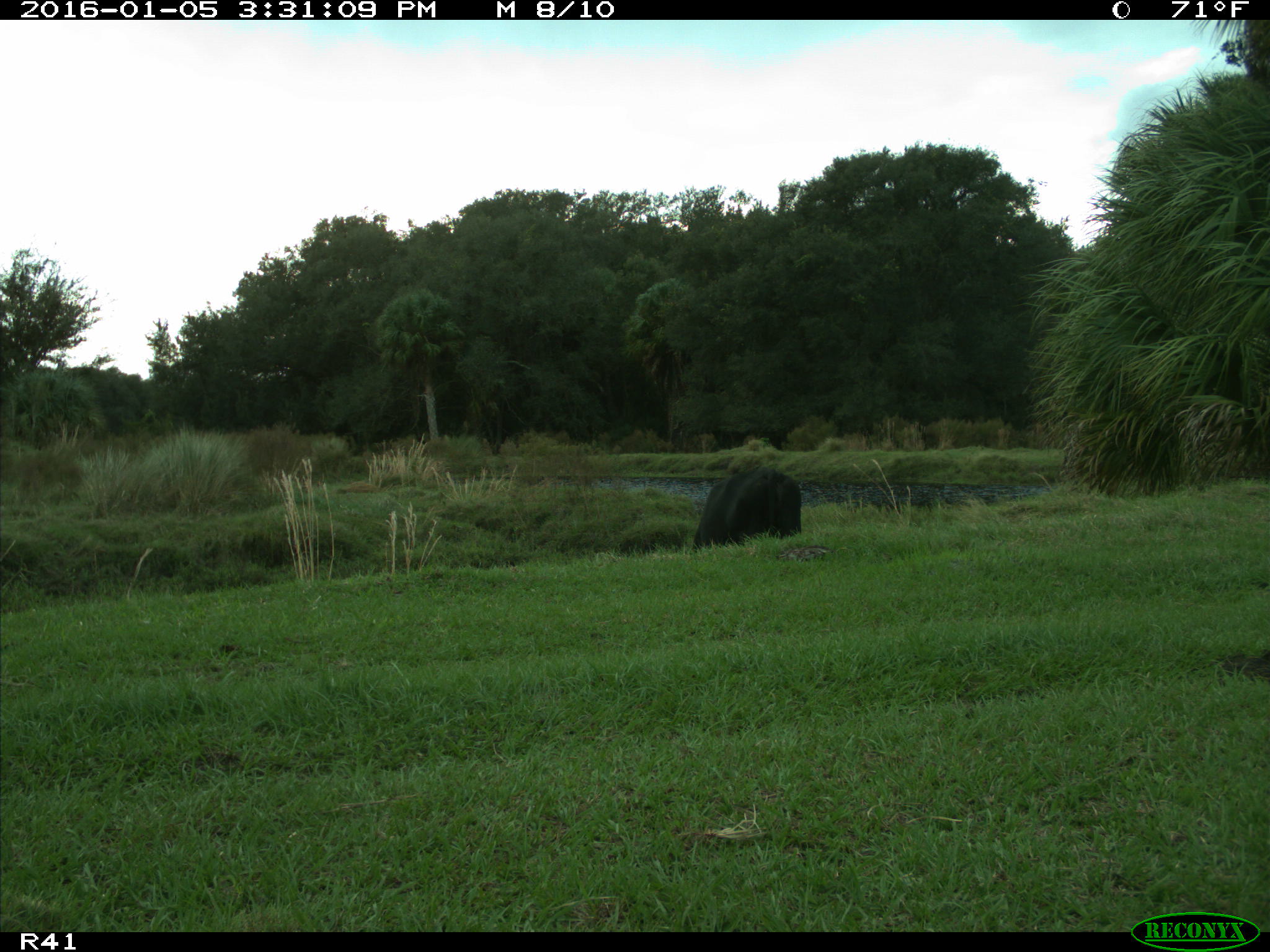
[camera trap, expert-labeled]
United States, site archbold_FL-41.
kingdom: Animalia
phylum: Chordata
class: Mammalia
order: Artiodactyla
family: Bovidae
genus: Bos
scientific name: Bos taurus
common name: domestic cow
Bos taurus (domestic cow).